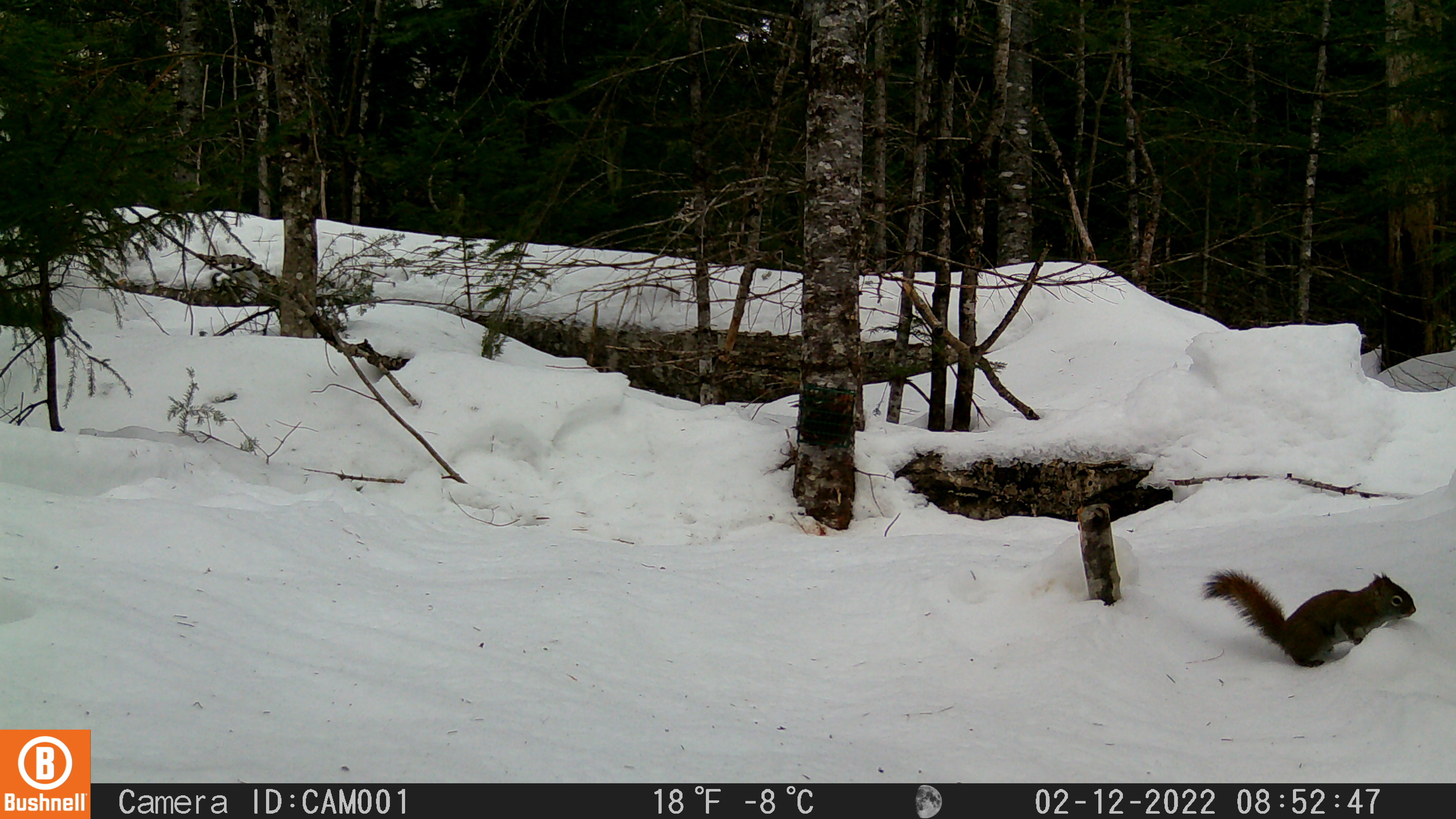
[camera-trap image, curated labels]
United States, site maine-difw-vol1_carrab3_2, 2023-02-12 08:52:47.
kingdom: Animalia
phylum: Chordata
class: Mammalia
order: Rodentia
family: Sciuridae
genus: Tamiasciurus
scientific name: Tamiasciurus hudsonicus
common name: red squirrel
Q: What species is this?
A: Red squirrel (Tamiasciurus hudsonicus).